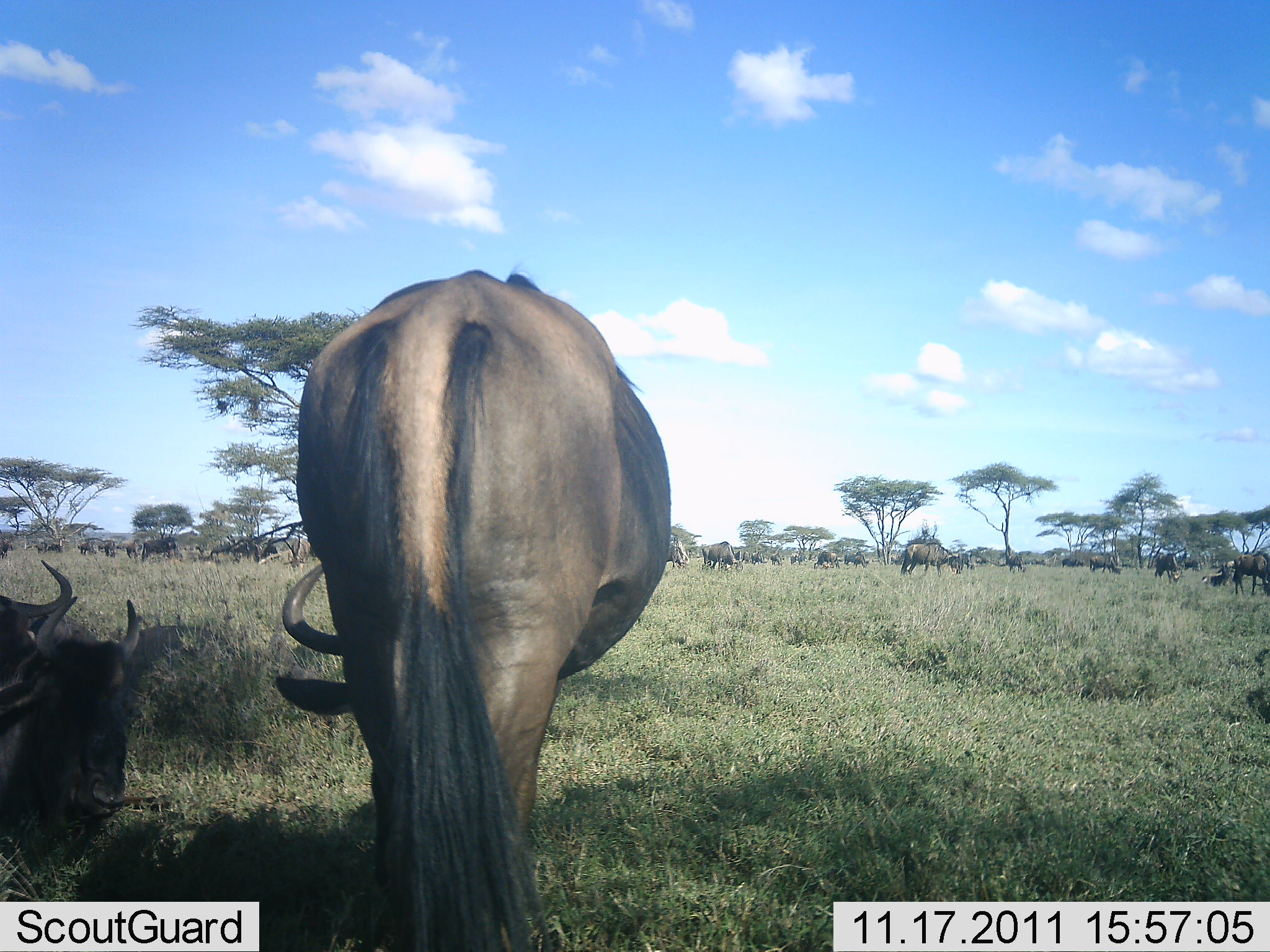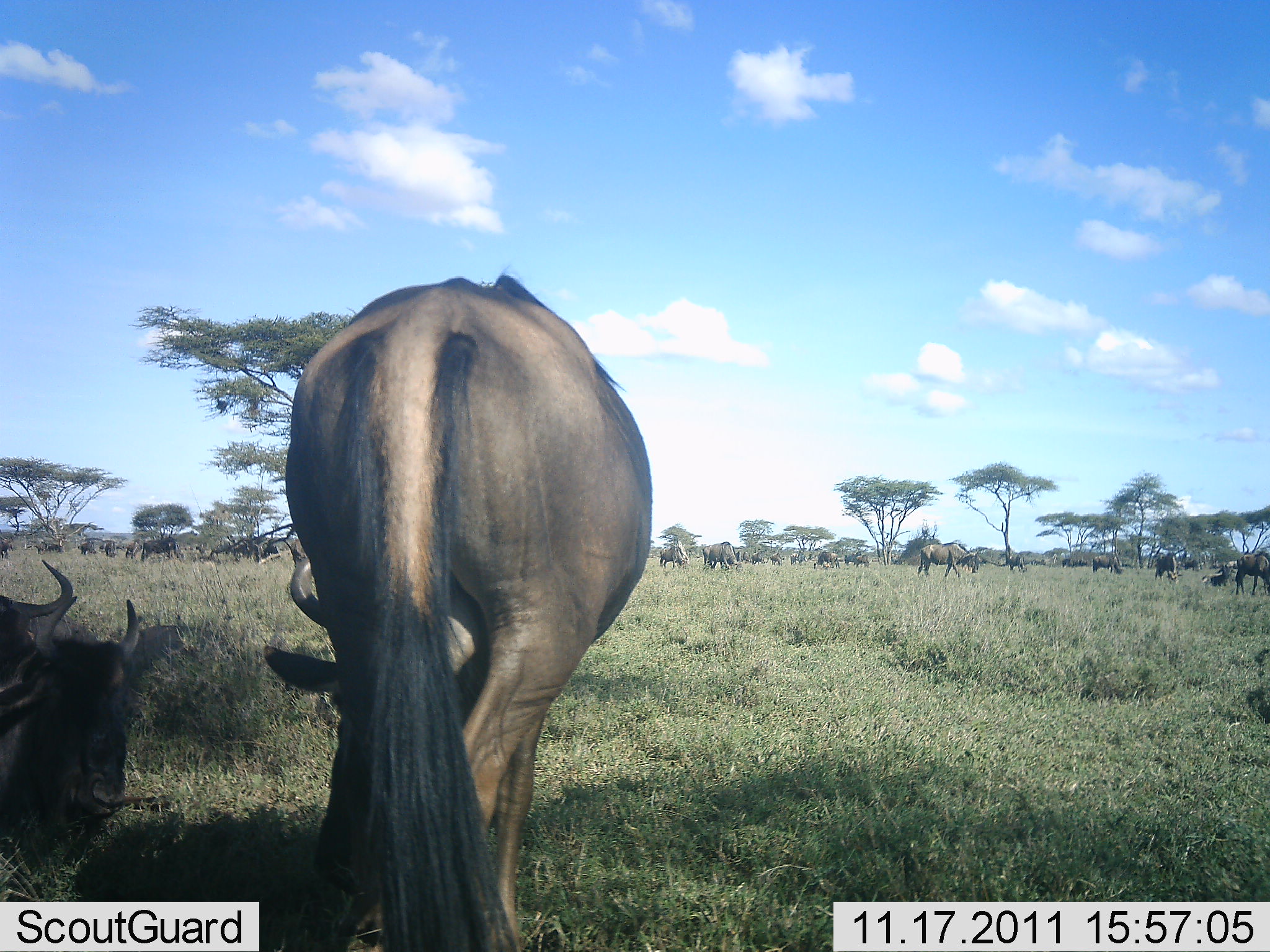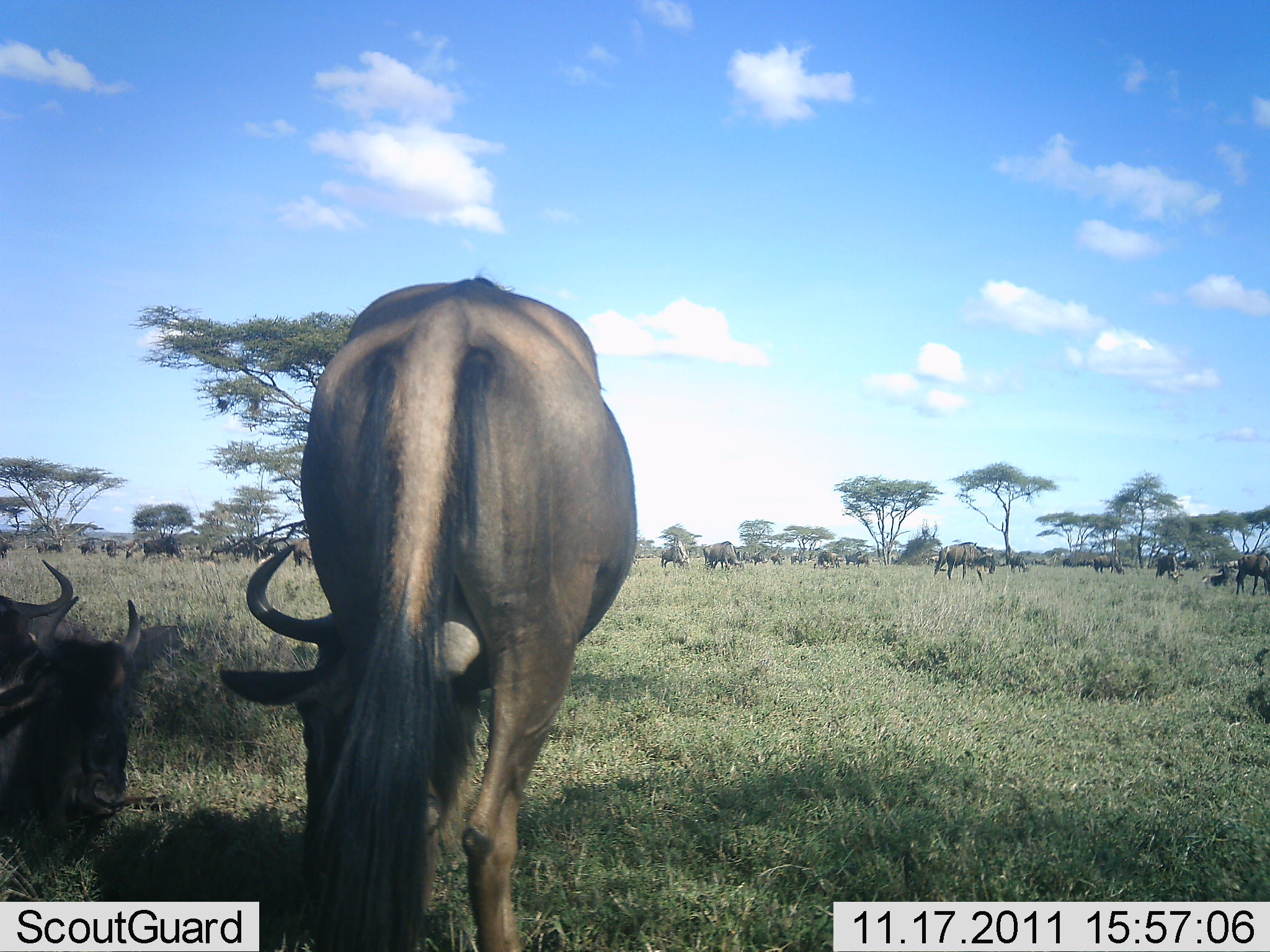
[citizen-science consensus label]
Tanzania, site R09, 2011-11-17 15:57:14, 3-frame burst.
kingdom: Animalia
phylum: Chordata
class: Mammalia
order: Artiodactyla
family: Bovidae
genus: Connochaetes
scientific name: Connochaetes taurinus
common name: blue wildebeest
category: wildebeest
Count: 11-50.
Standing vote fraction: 36%.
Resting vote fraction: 71%.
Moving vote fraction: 43%.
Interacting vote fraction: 7%.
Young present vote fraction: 0%.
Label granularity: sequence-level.